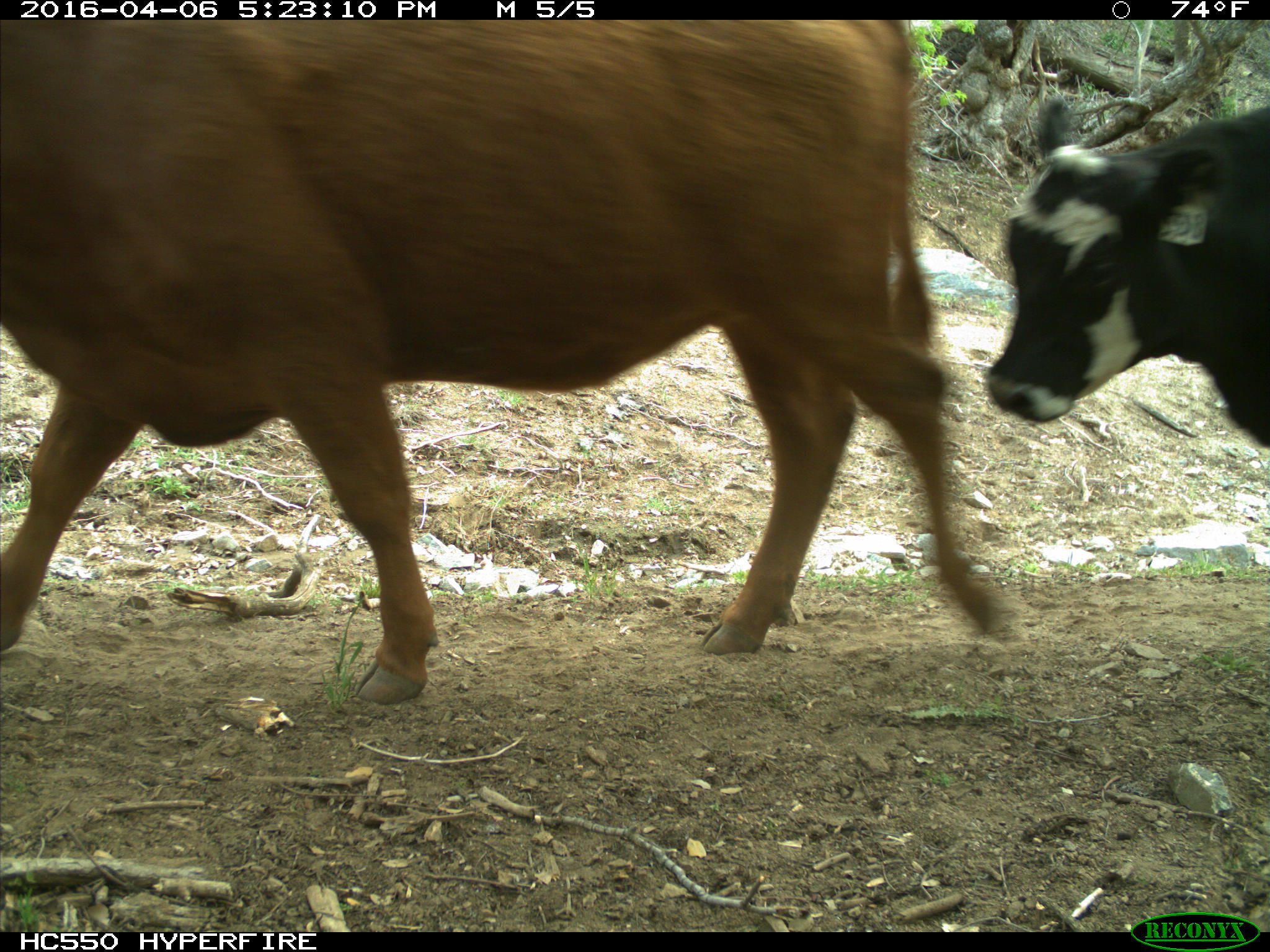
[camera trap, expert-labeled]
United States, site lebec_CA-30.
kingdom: Animalia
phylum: Chordata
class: Mammalia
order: Artiodactyla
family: Bovidae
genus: Bos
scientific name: Bos taurus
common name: domestic cow